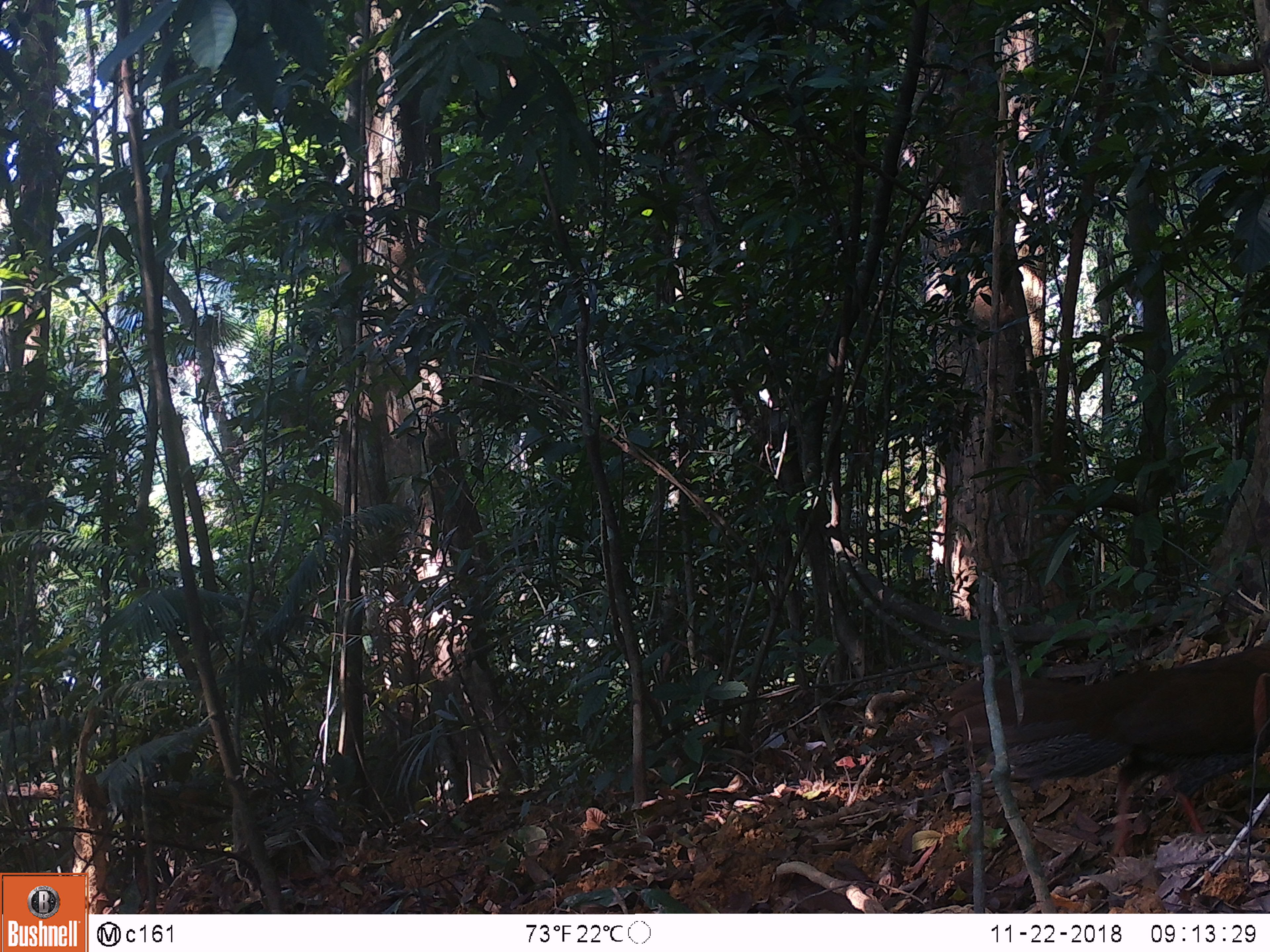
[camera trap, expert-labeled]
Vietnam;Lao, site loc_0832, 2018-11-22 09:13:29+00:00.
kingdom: Animalia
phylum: Chordata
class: Aves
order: Galliformes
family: Phasianidae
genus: Lophura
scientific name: Lophura nycthemera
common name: silver pheasant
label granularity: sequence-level